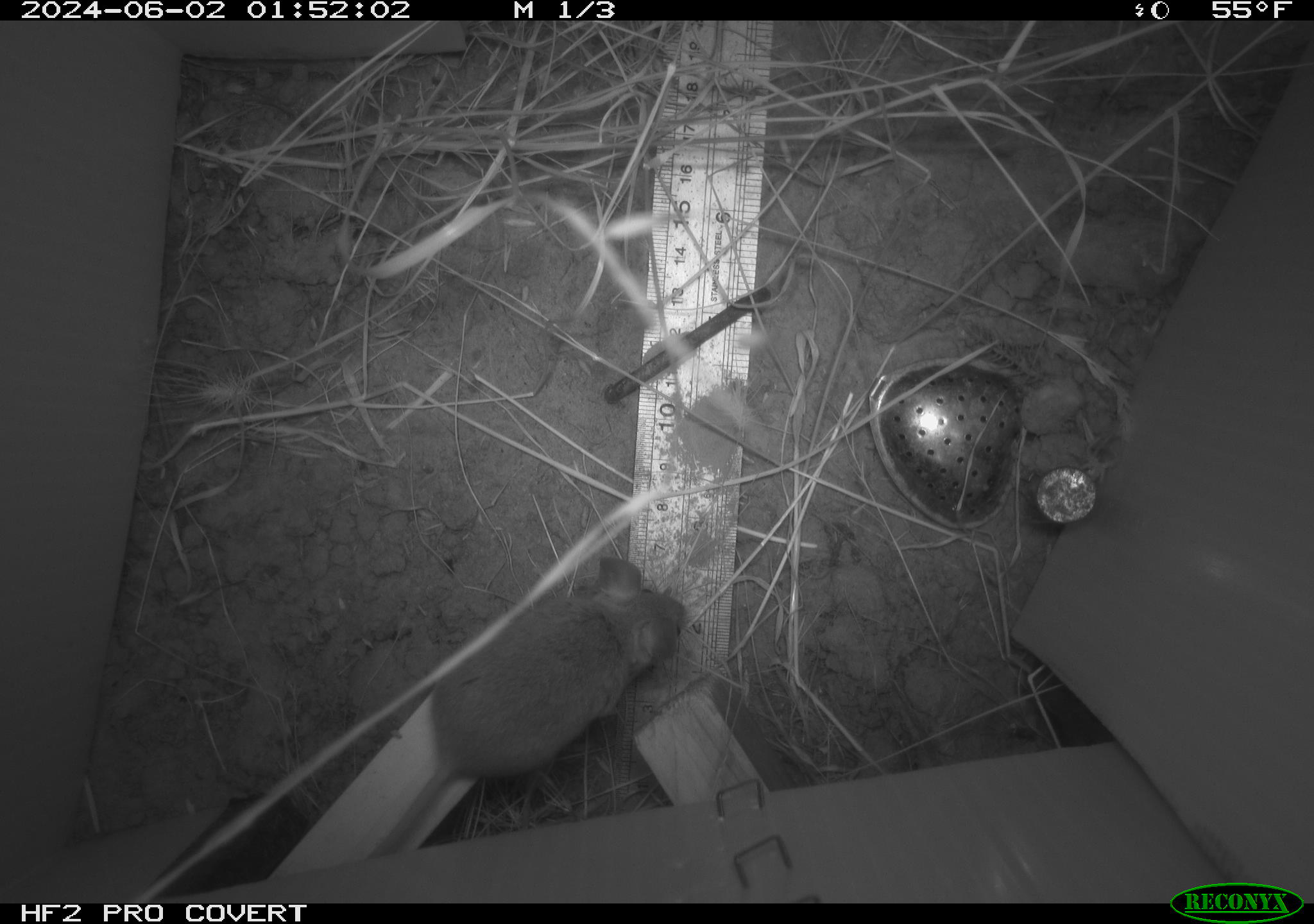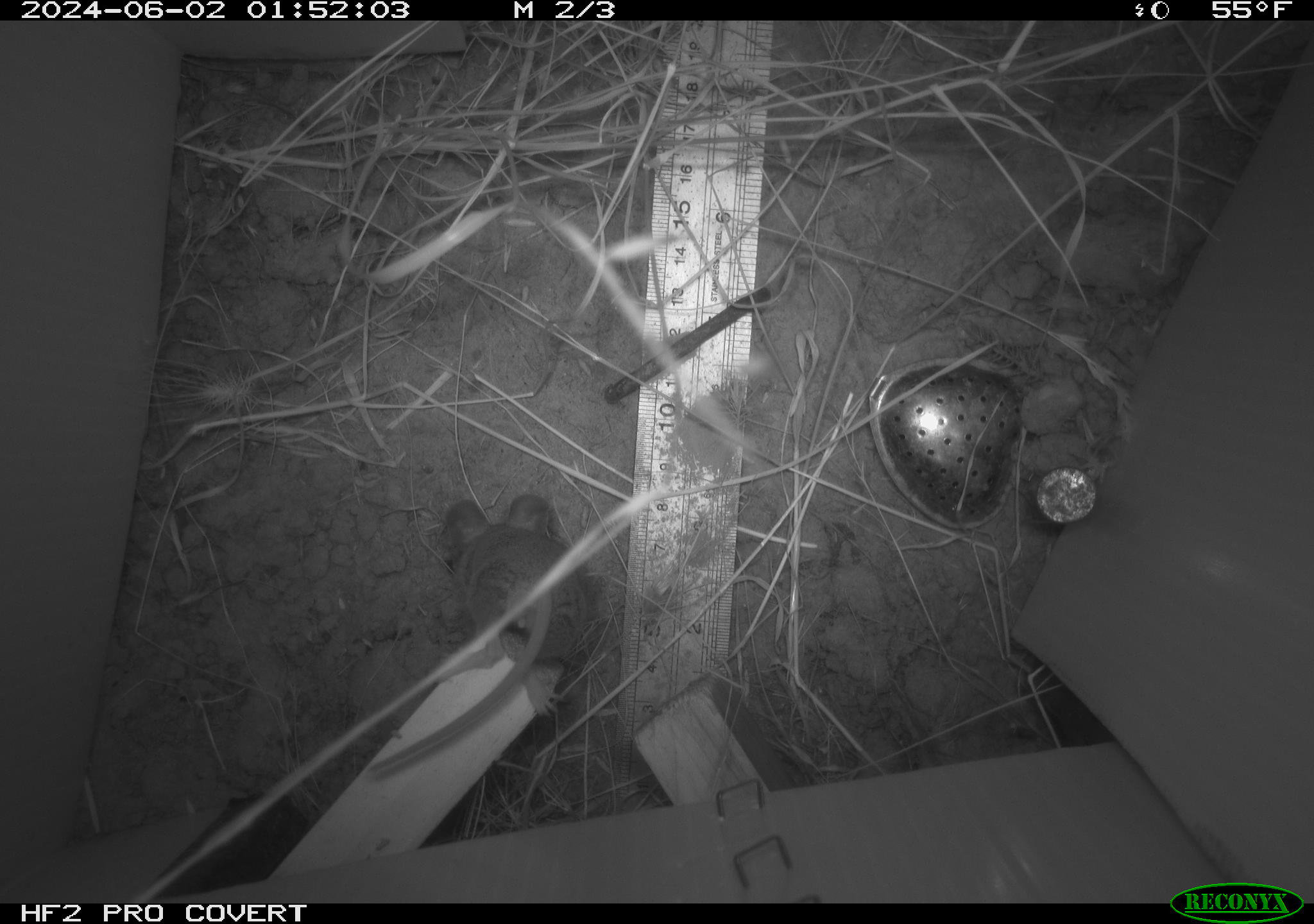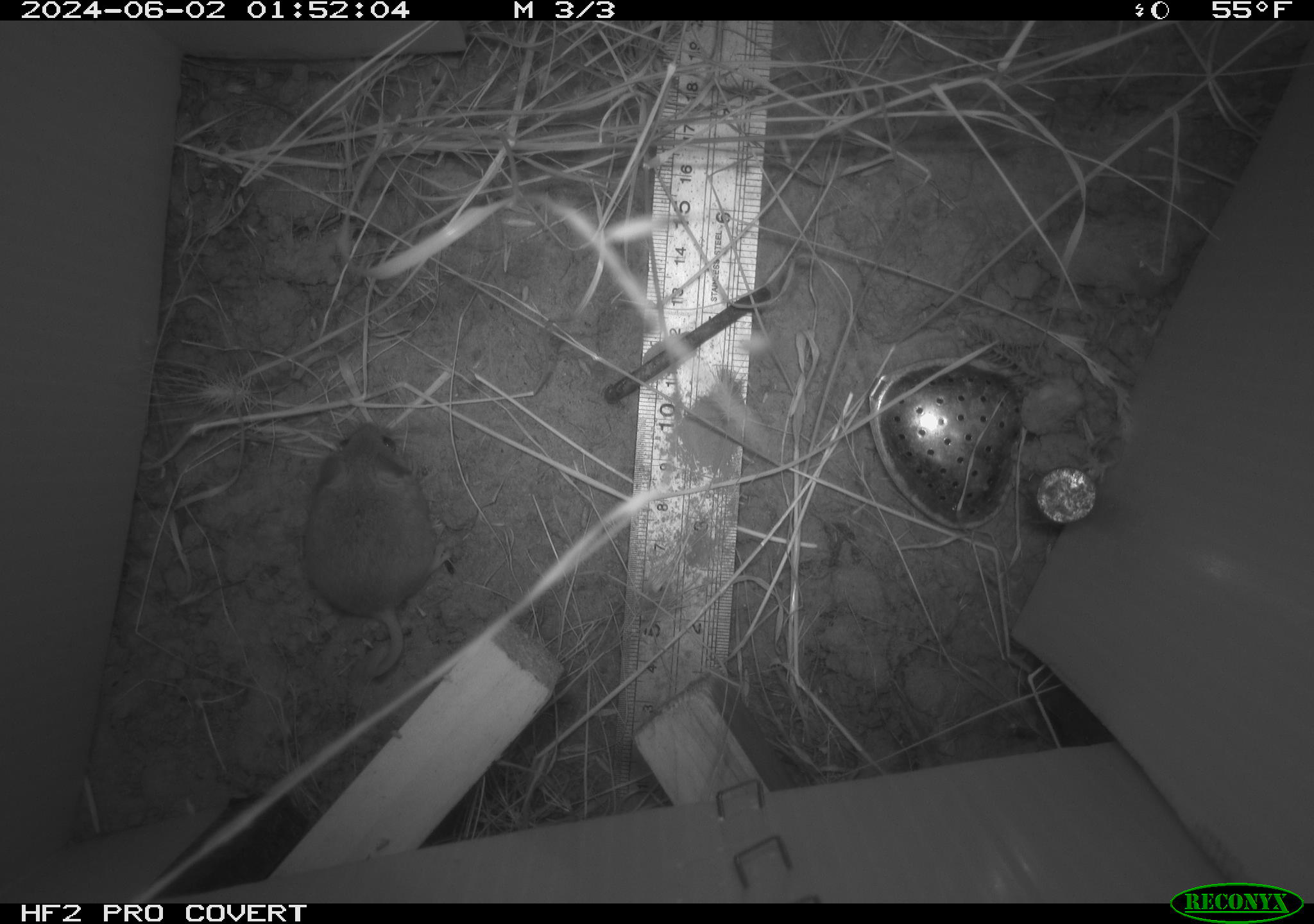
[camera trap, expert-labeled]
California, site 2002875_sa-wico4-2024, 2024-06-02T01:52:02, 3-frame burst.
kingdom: Animalia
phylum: Chordata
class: Mammalia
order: Rodentia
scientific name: Rodentia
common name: rodent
Rodent (Rodentia).